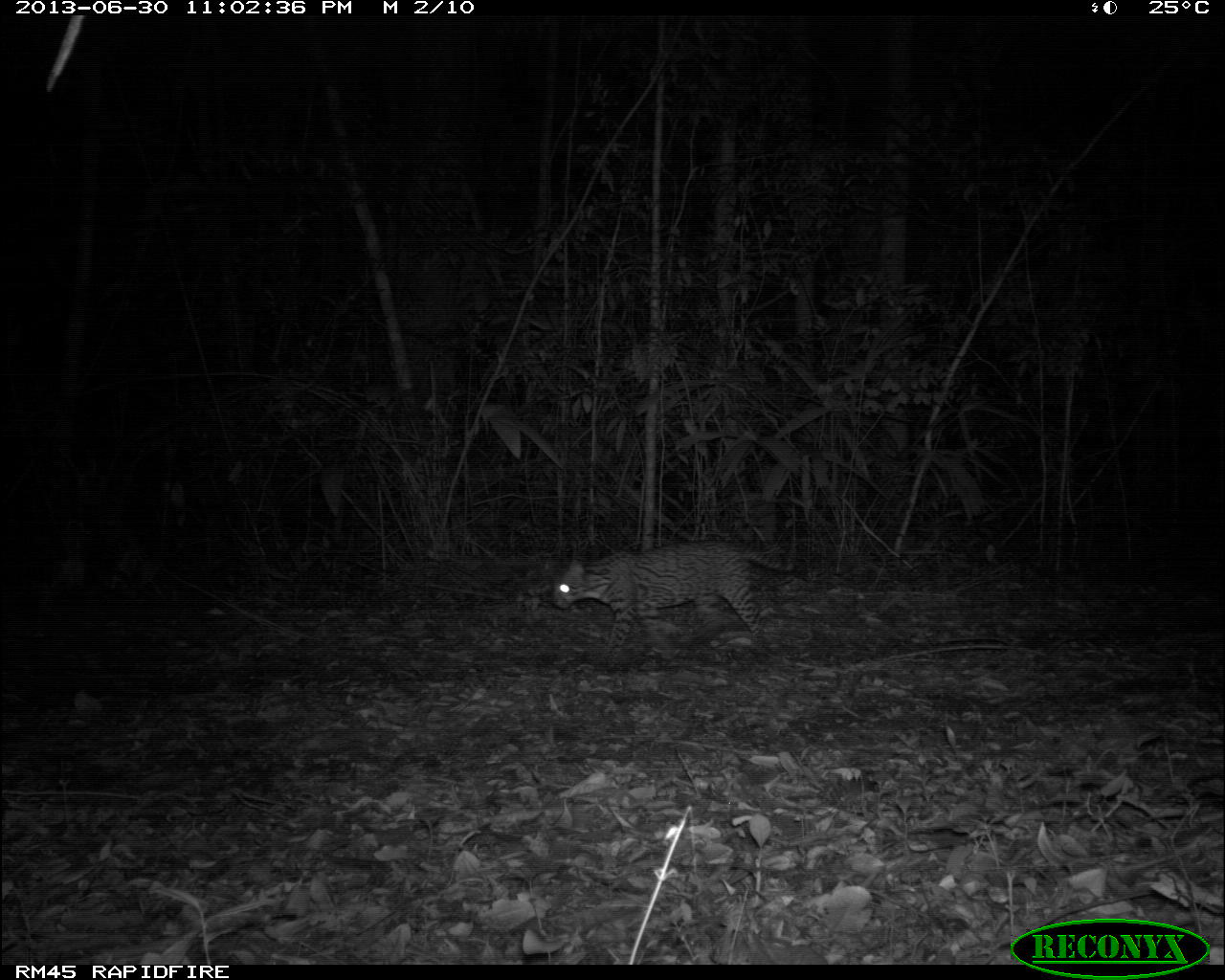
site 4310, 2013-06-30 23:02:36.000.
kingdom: Animalia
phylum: Chordata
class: Mammalia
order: Carnivora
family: Felidae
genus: Leopardus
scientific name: Leopardus pardalis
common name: ocelot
Leopardus pardalis (ocelot), count 1, sex female.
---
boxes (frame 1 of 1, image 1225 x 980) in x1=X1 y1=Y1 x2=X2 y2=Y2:
leopardus pardalis: x1=546 y1=539 x2=797 y2=668